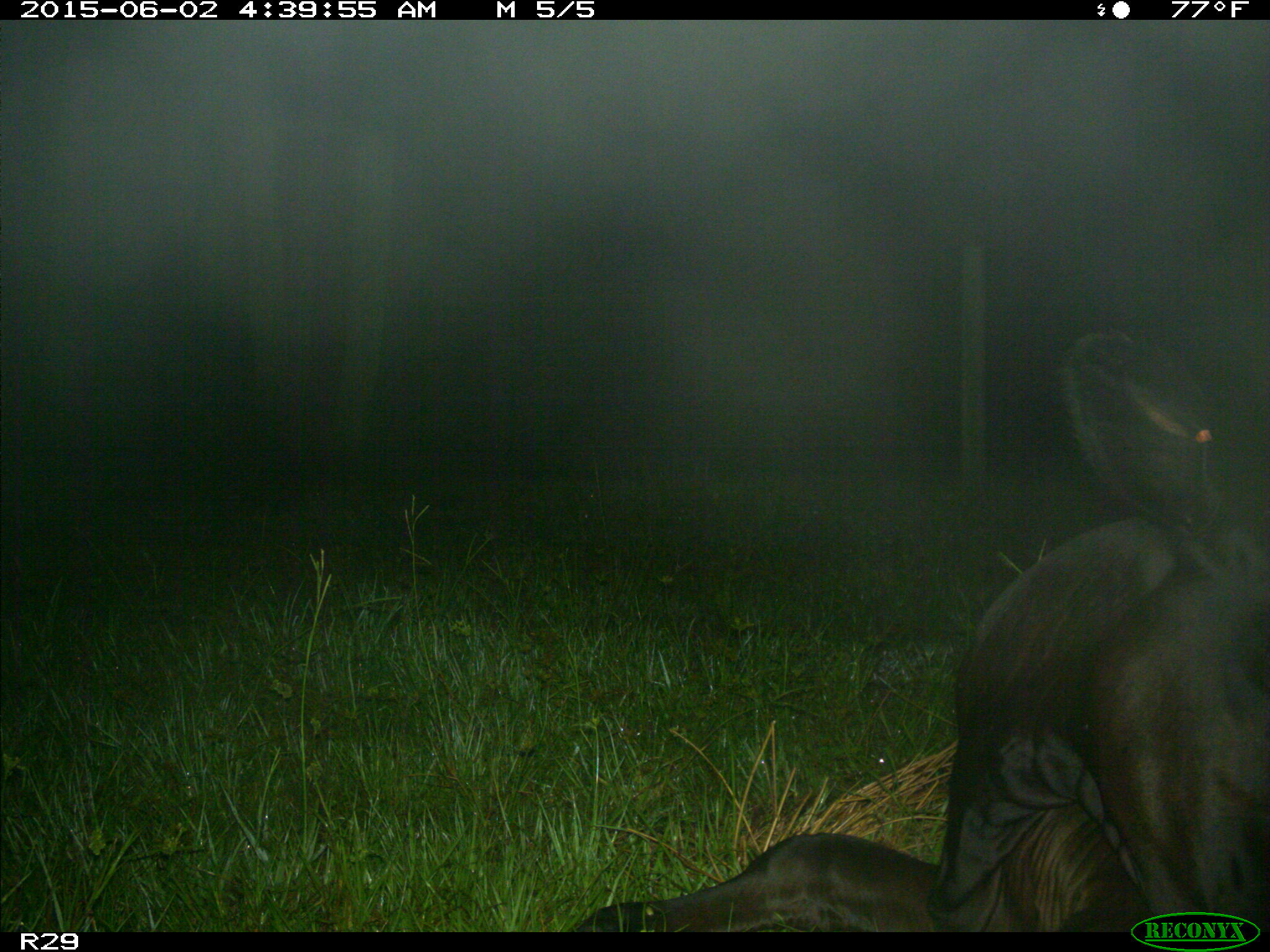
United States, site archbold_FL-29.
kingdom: Animalia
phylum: Chordata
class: Mammalia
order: Artiodactyla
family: Bovidae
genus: Bos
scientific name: Bos taurus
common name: domestic cow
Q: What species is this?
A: Bos taurus (domestic cow).